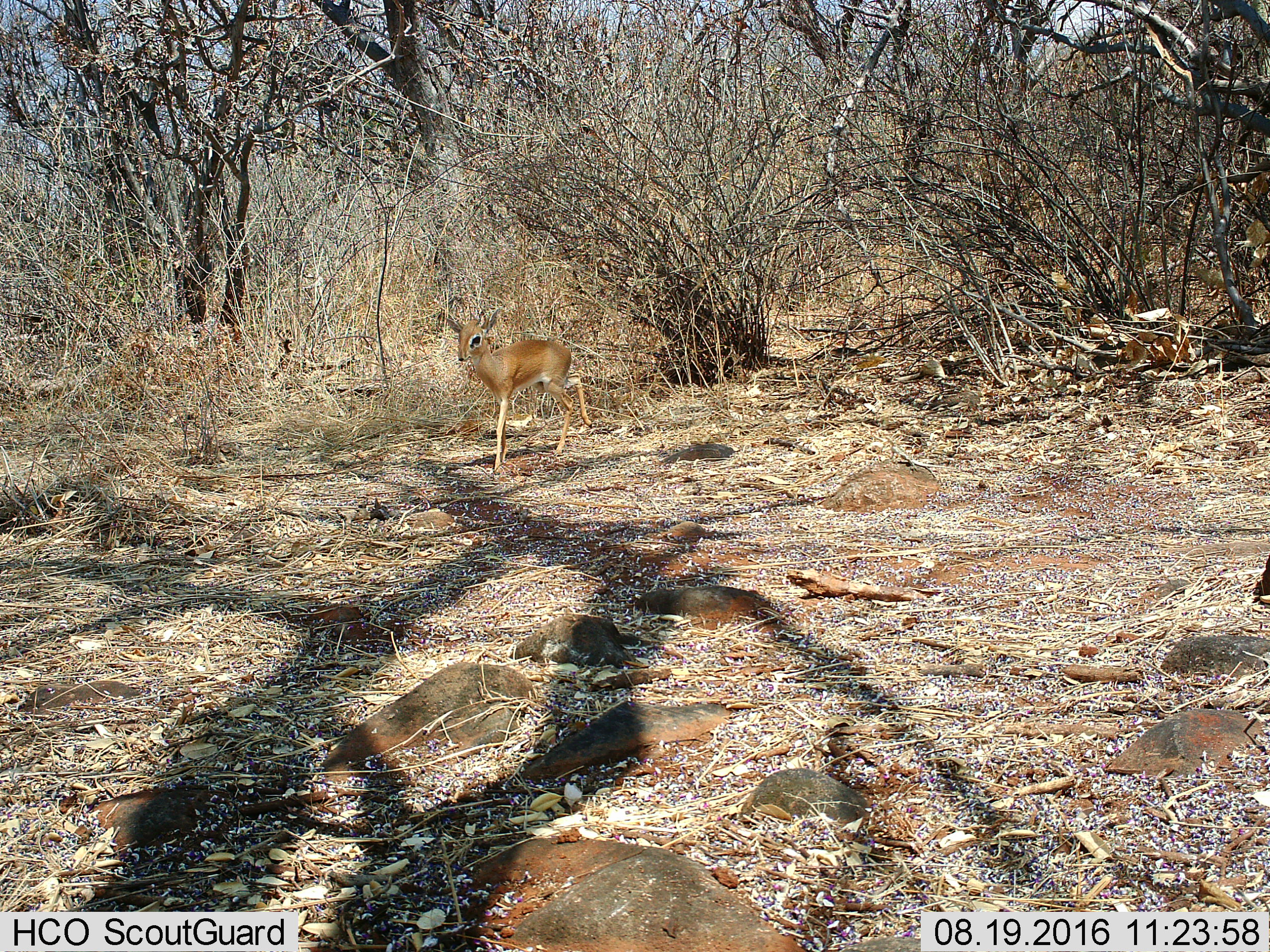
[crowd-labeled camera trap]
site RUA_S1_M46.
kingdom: Animalia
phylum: Chordata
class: Mammalia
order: Artiodactyla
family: Bovidae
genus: Madoqua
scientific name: Madoqua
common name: dik-dik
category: dikdik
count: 1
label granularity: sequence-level